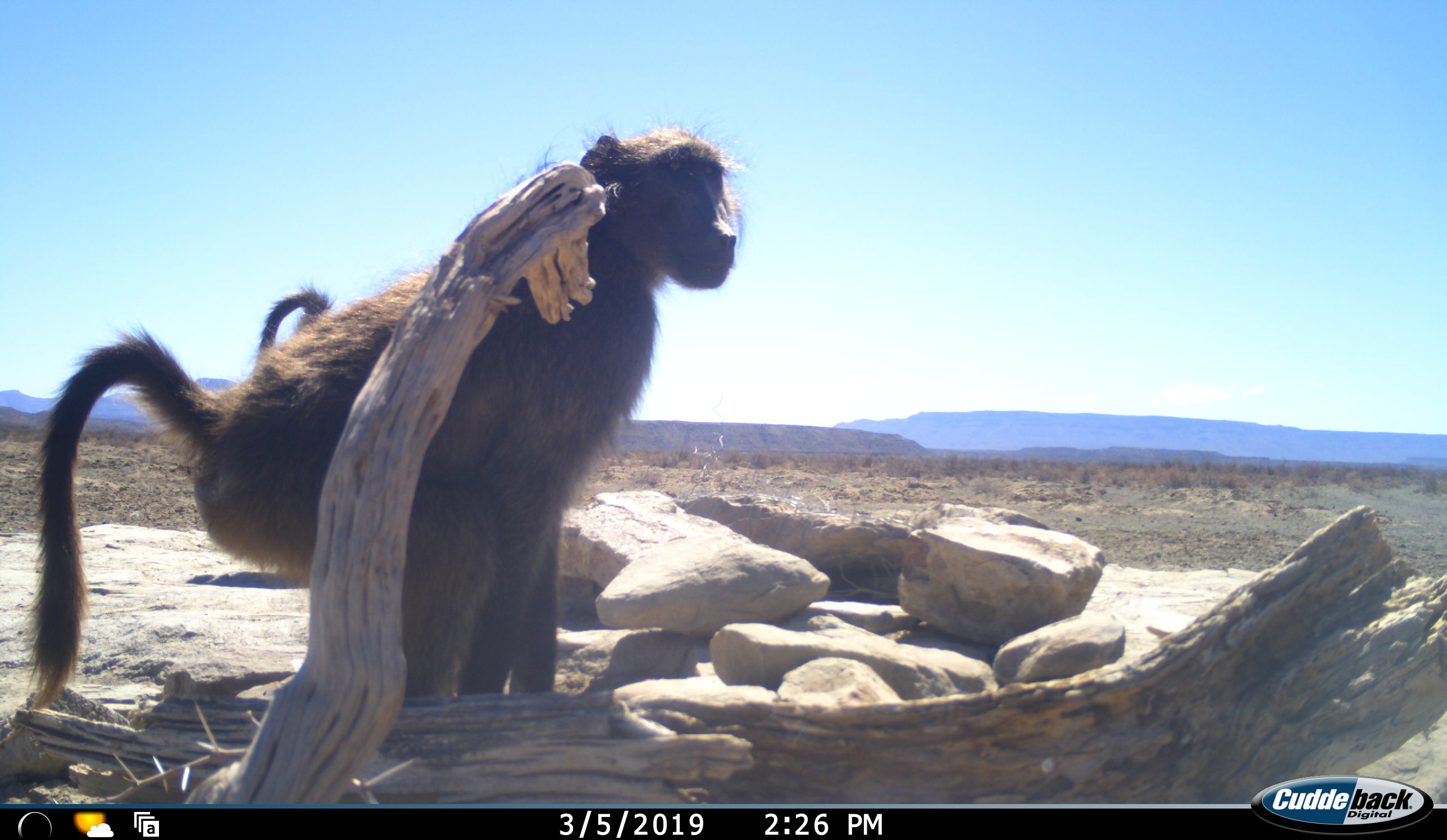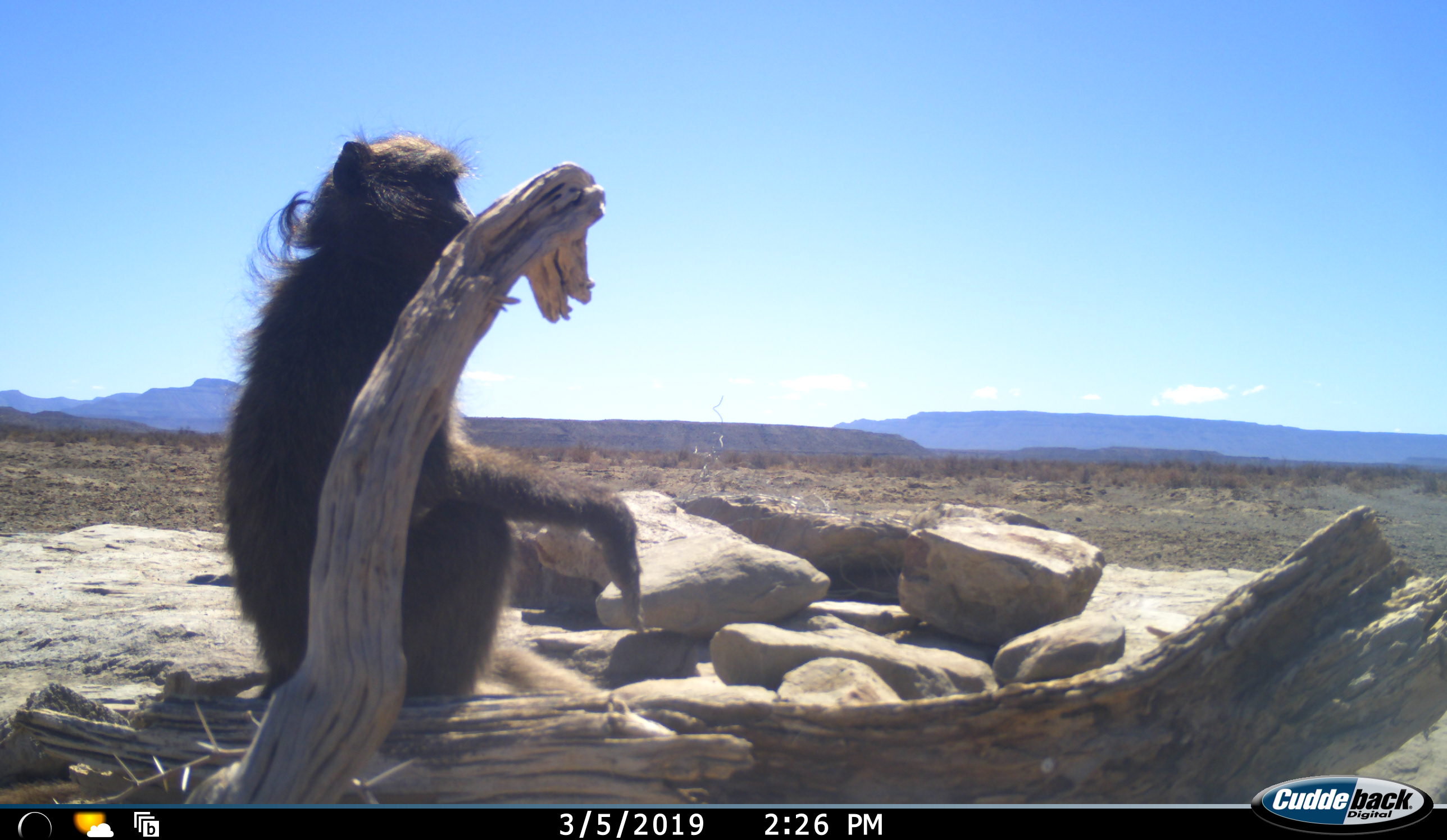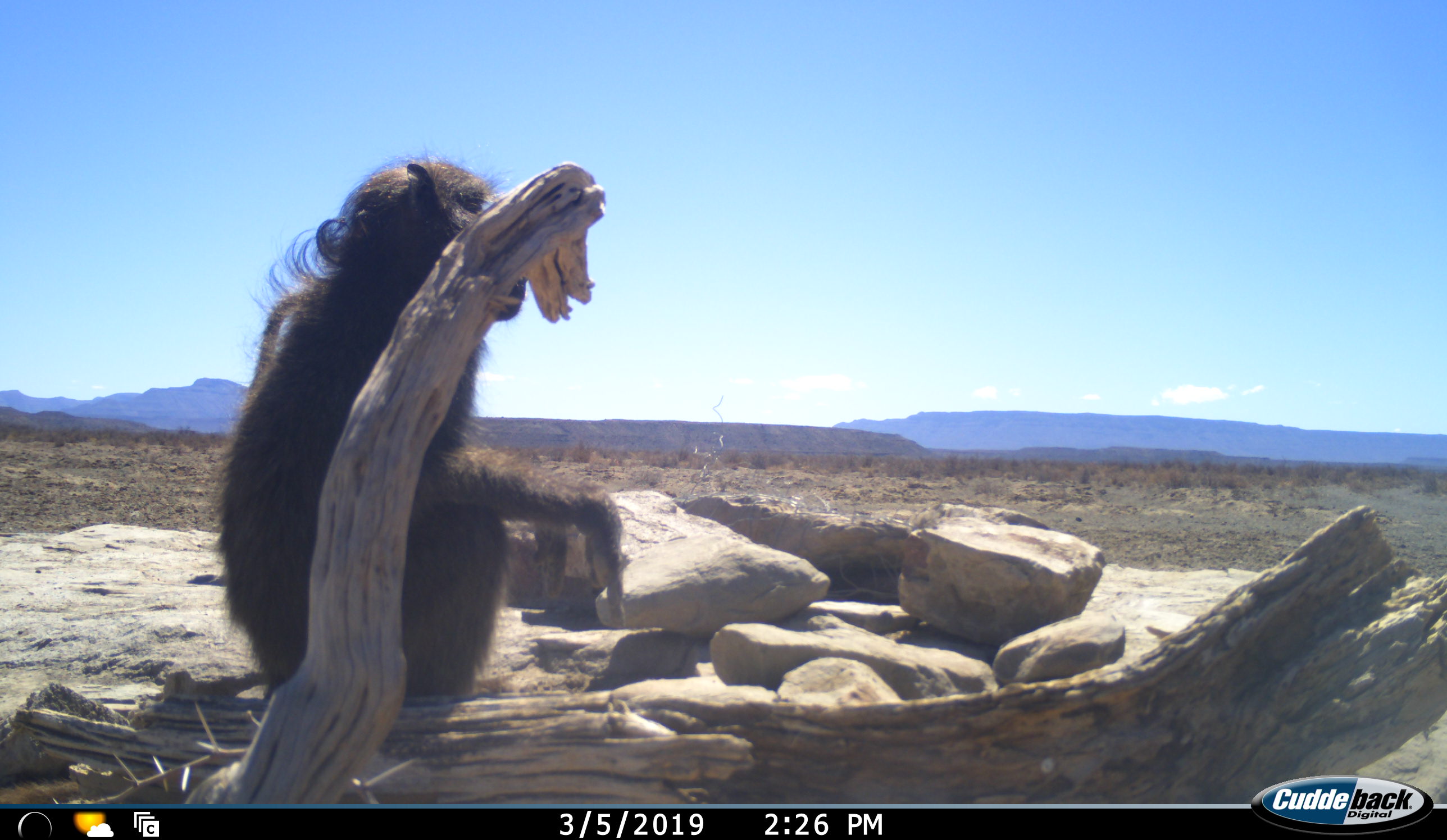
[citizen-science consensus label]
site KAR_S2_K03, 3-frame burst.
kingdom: Animalia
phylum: Chordata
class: Mammalia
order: Primates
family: Cercopithecidae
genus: Papio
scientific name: Papio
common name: baboon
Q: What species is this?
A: Baboon (Papio).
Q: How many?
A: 2.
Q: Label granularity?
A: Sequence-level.